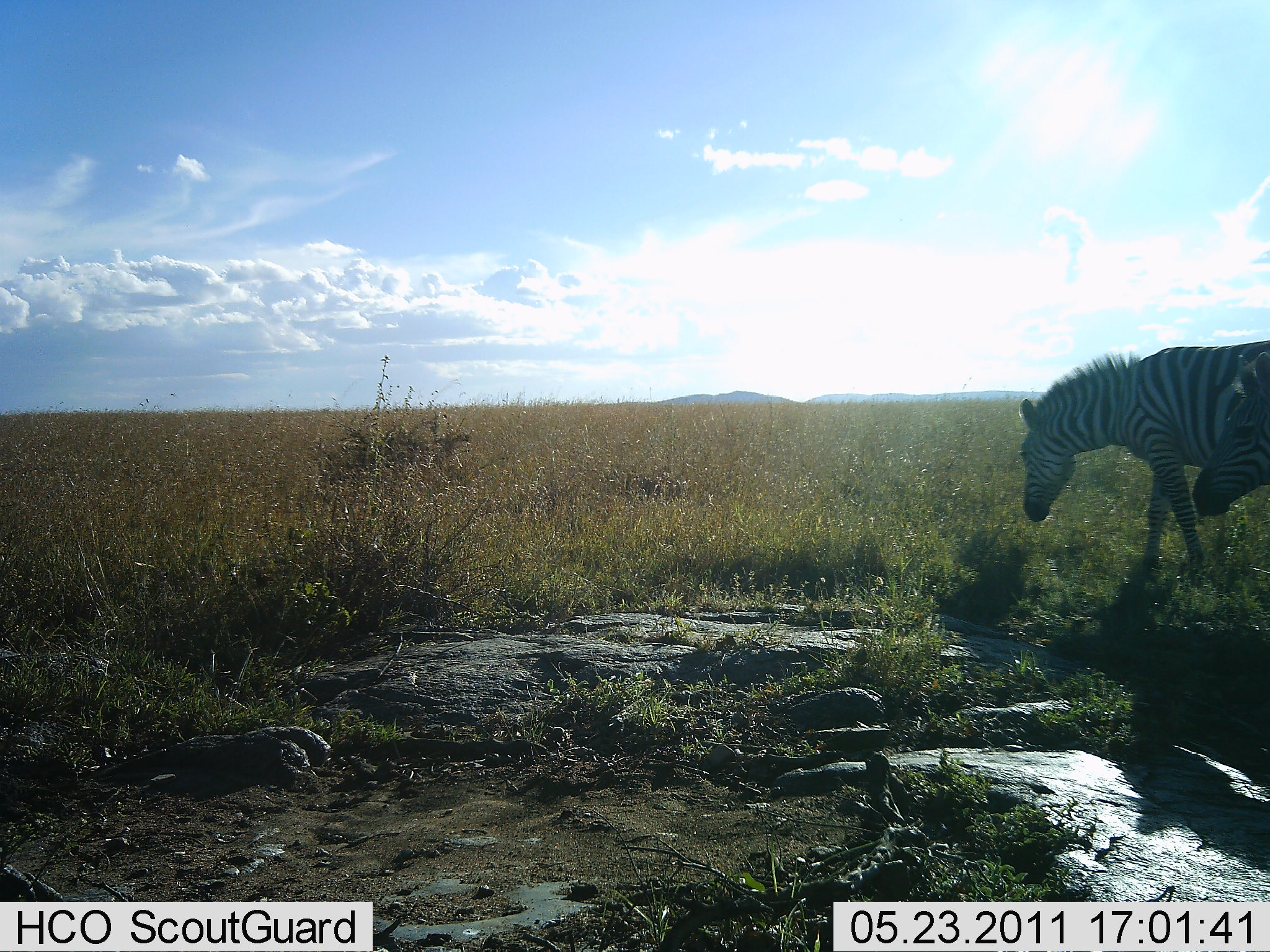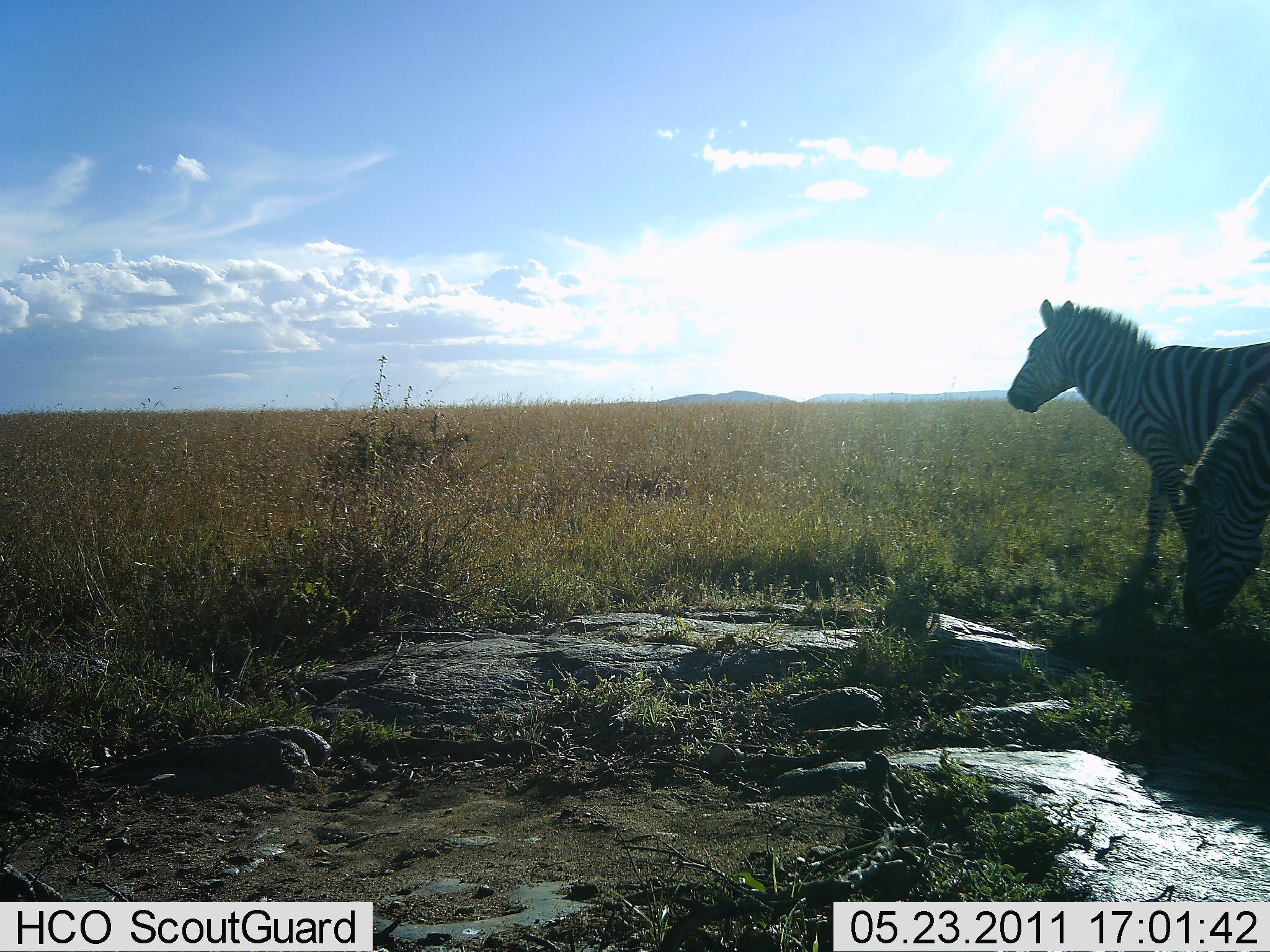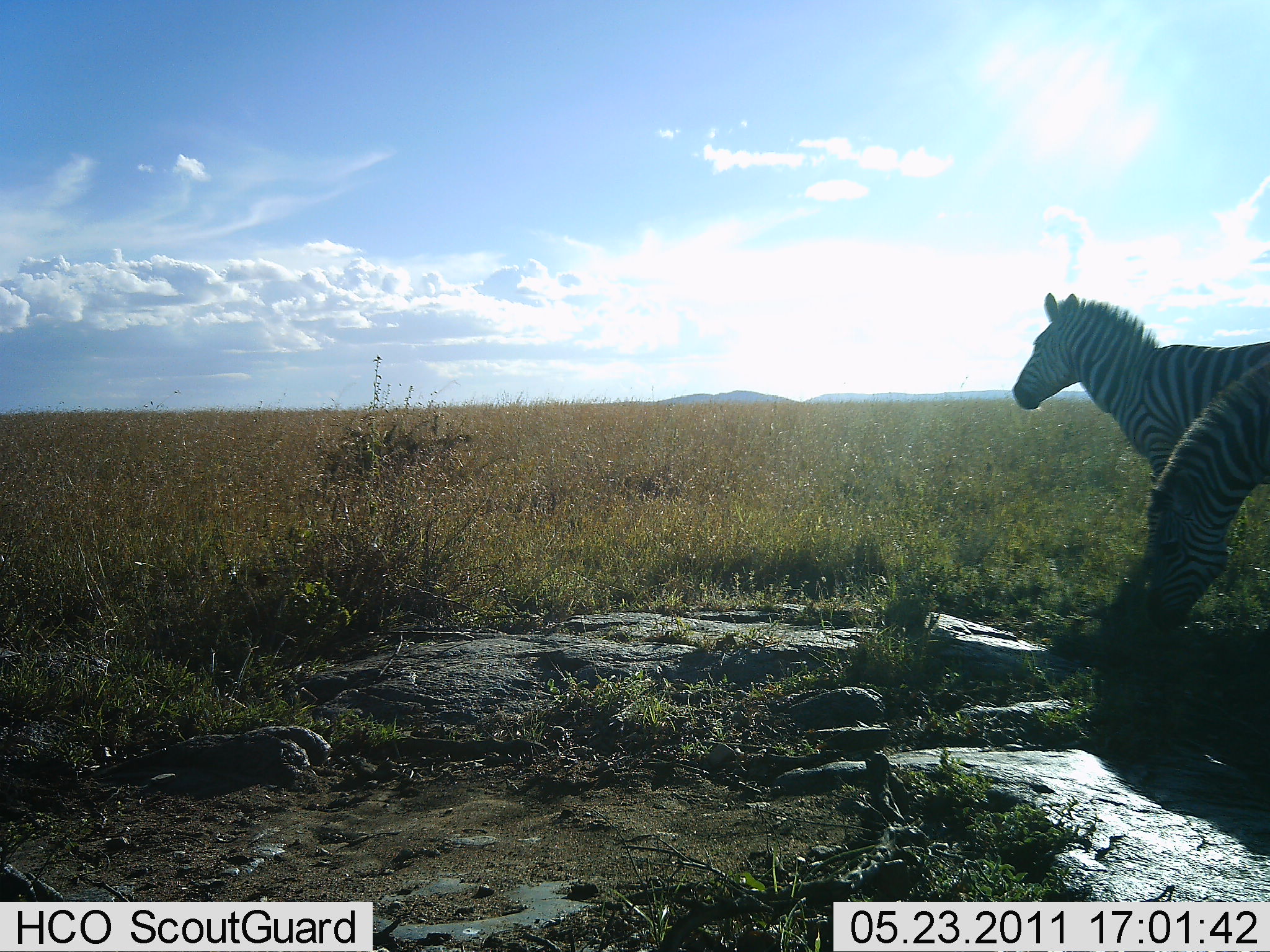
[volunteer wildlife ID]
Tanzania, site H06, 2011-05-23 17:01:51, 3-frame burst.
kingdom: Animalia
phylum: Chordata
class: Mammalia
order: Perissodactyla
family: Equidae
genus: Equus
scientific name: Equus quagga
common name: plains zebra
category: zebra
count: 2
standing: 14%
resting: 0%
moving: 29%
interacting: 0%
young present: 0%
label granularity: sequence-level